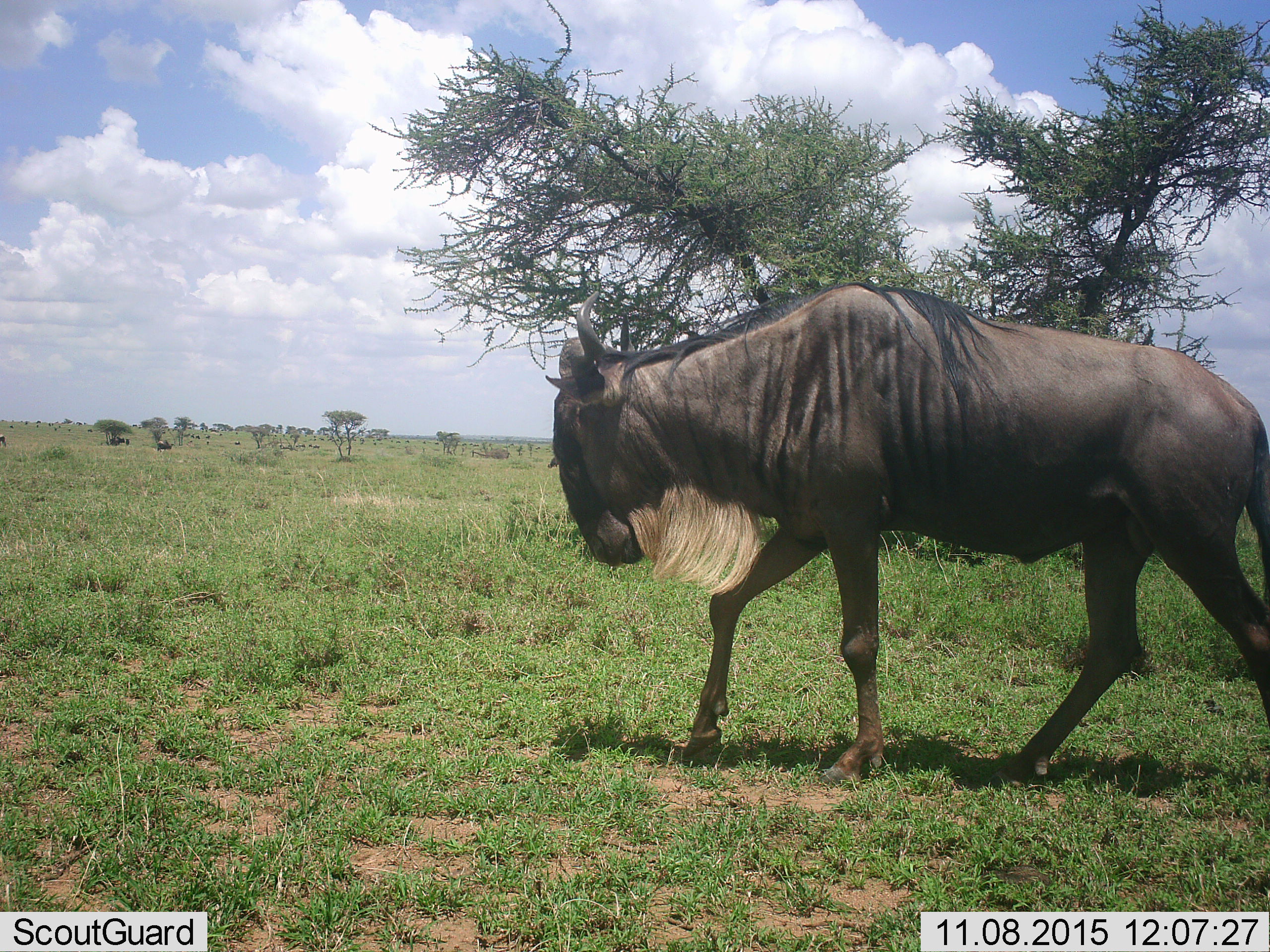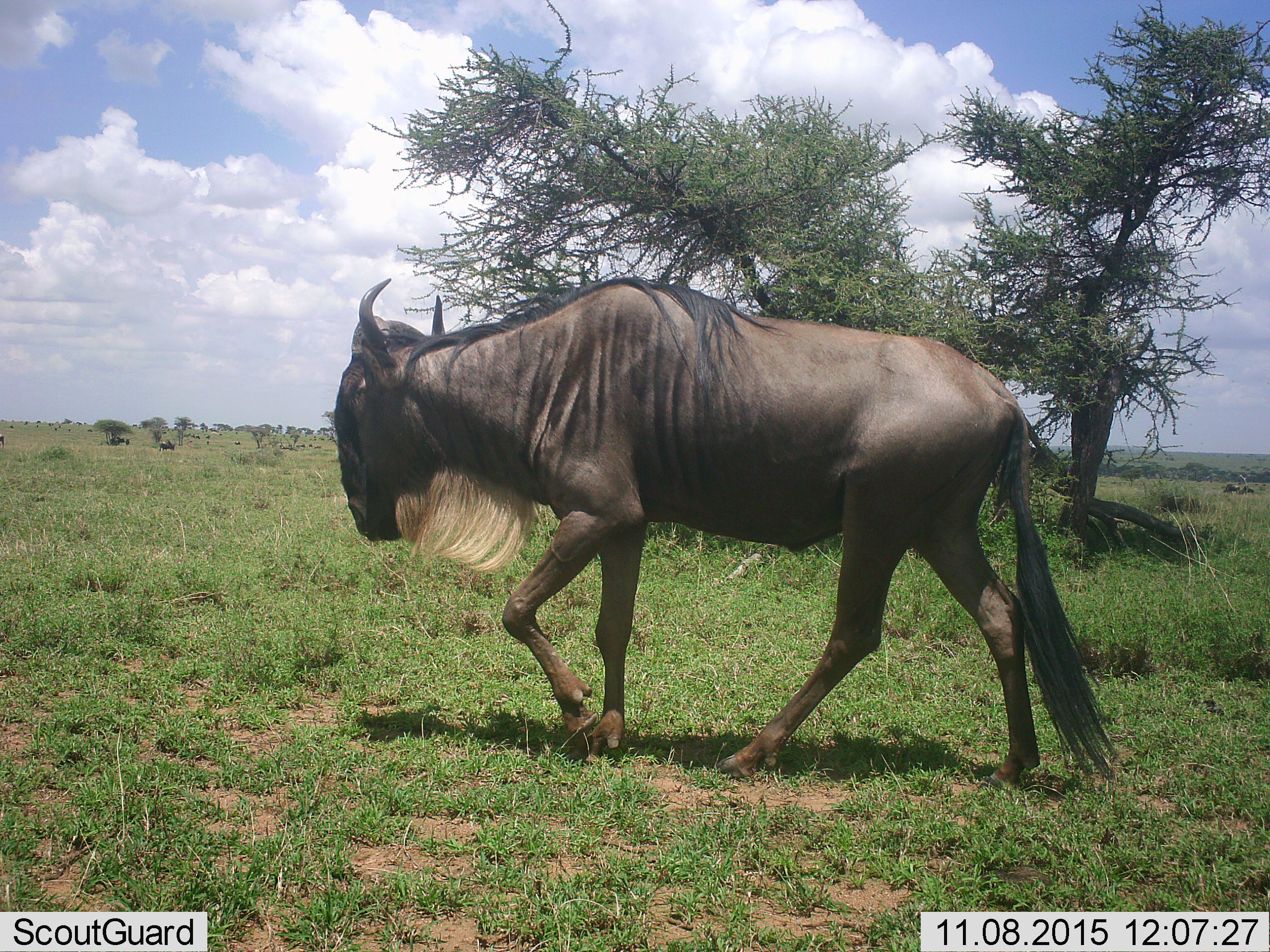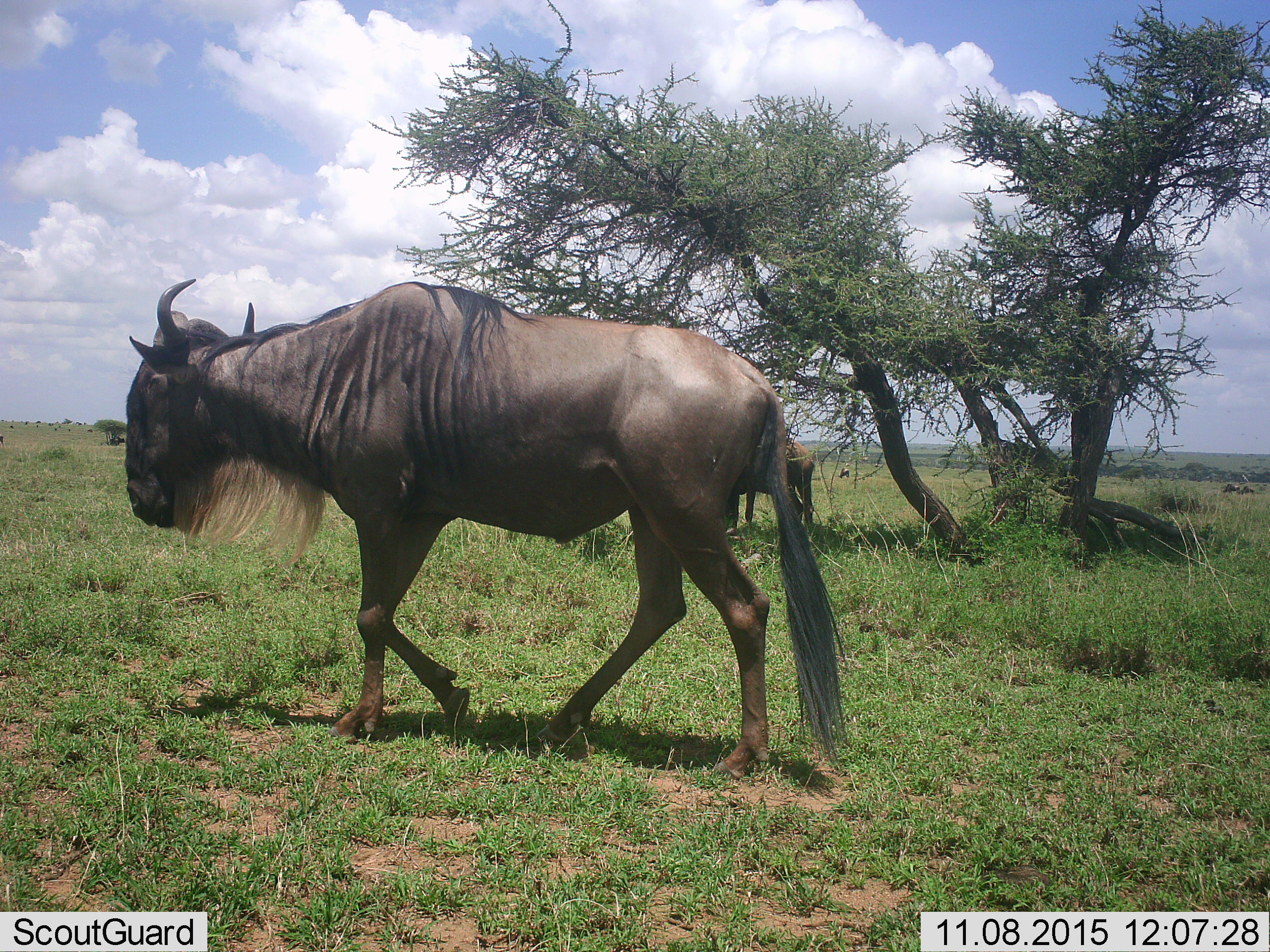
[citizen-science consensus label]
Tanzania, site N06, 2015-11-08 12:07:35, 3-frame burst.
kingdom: Animalia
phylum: Chordata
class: Mammalia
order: Artiodactyla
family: Bovidae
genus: Connochaetes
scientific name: Connochaetes taurinus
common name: blue wildebeest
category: wildebeest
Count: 11-50.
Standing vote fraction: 38%.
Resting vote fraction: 0%.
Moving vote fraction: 88%.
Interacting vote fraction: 0%.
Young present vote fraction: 0%.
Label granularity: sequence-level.